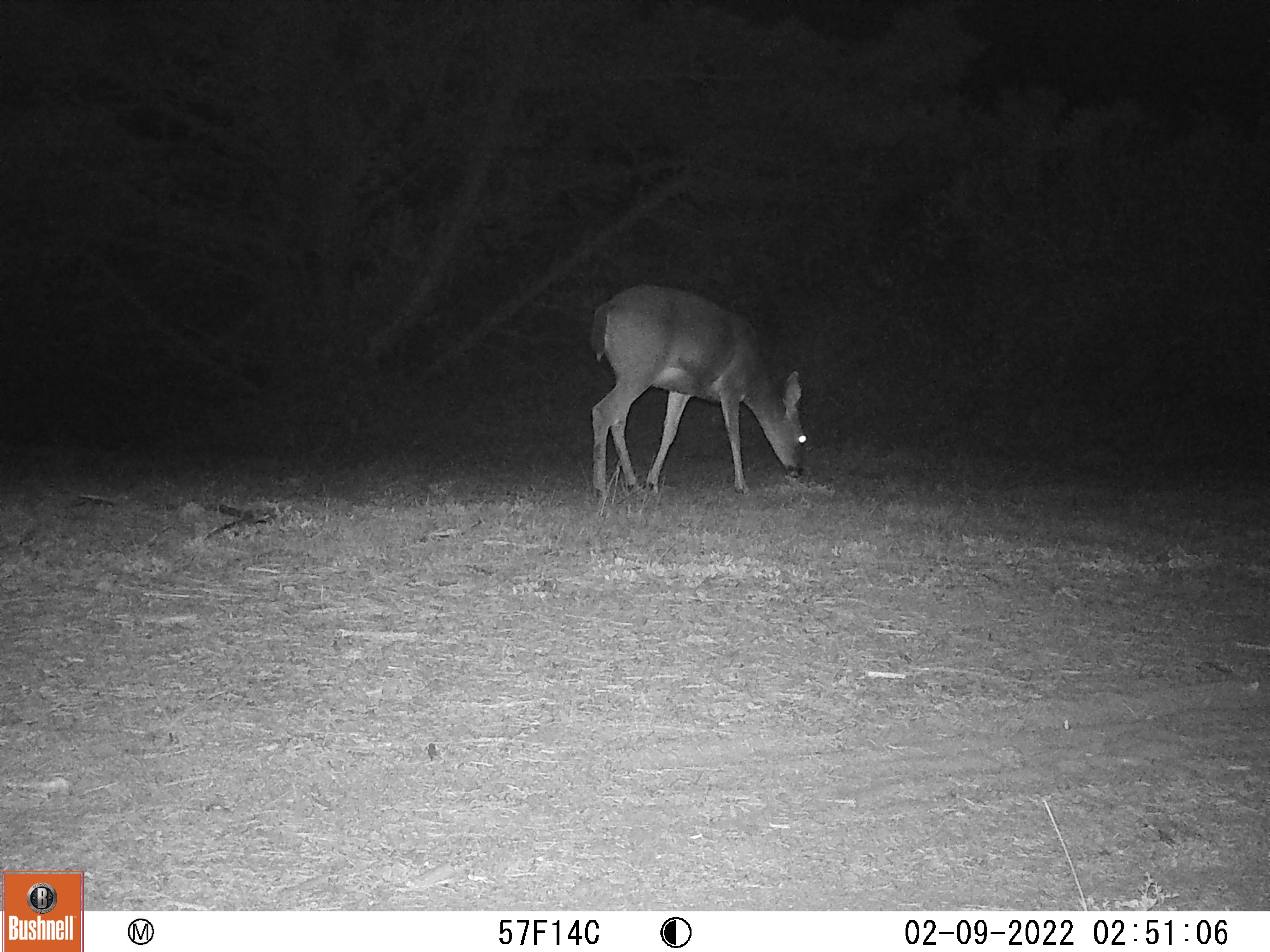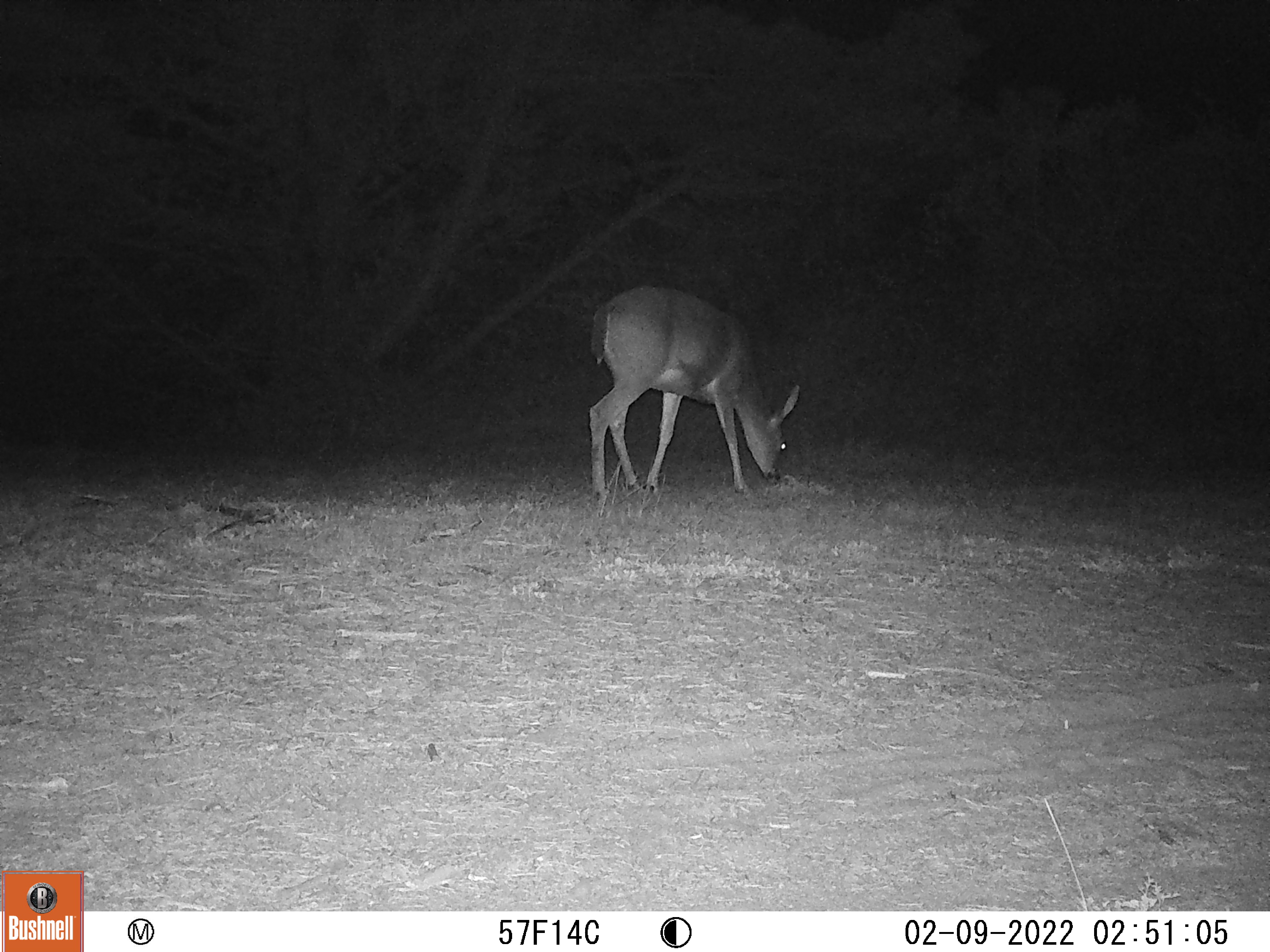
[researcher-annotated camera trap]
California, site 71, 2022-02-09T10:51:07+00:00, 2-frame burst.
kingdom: Animalia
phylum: Chordata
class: Mammalia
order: Artiodactyla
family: Cervidae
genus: Odocoileus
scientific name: Odocoileus hemionus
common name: mule deer